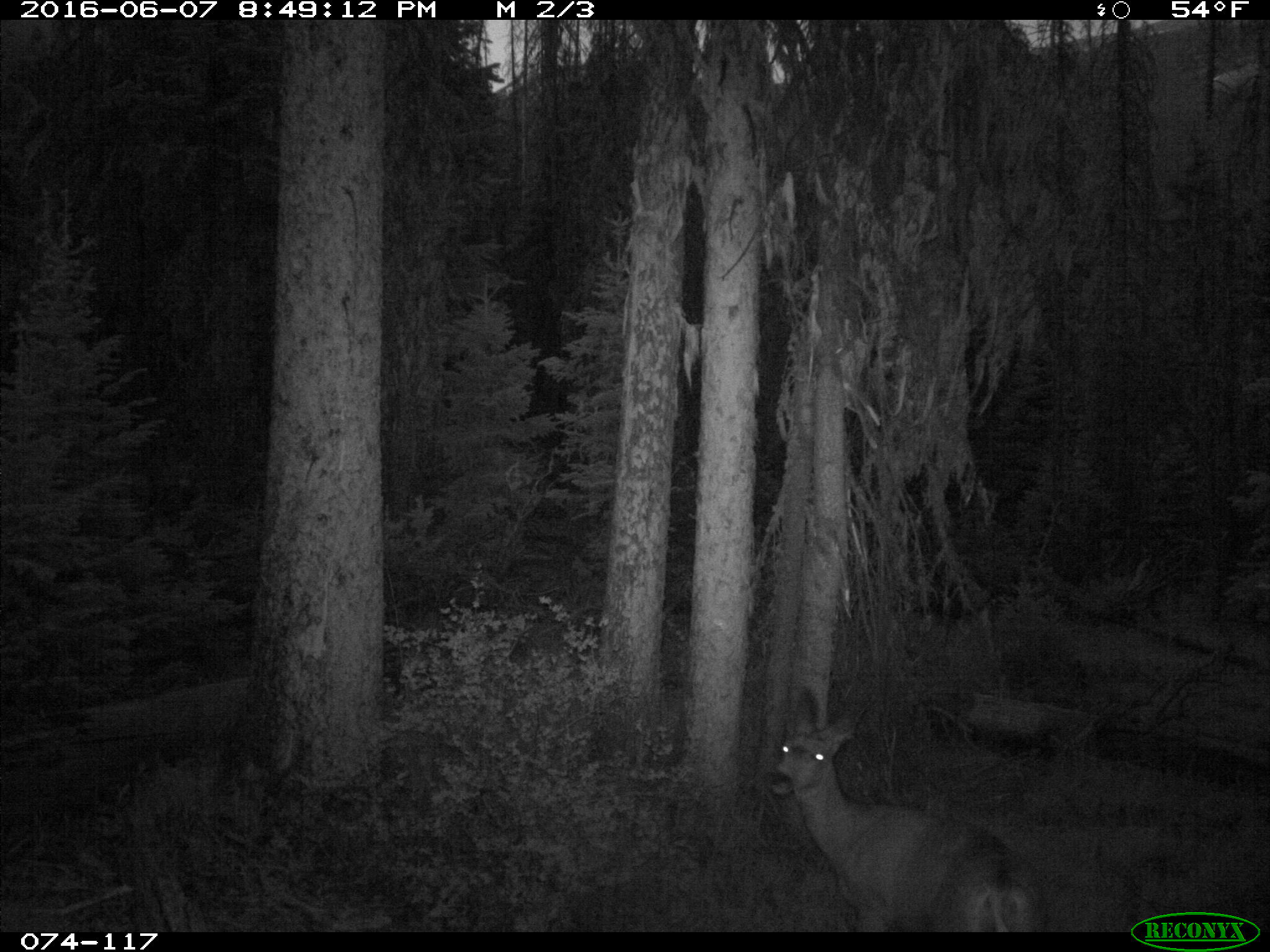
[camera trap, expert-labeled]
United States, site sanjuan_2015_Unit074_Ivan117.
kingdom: Animalia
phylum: Chordata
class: Mammalia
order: Artiodactyla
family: Cervidae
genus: Odocoileus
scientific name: Odocoileus hemionus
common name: mule deer